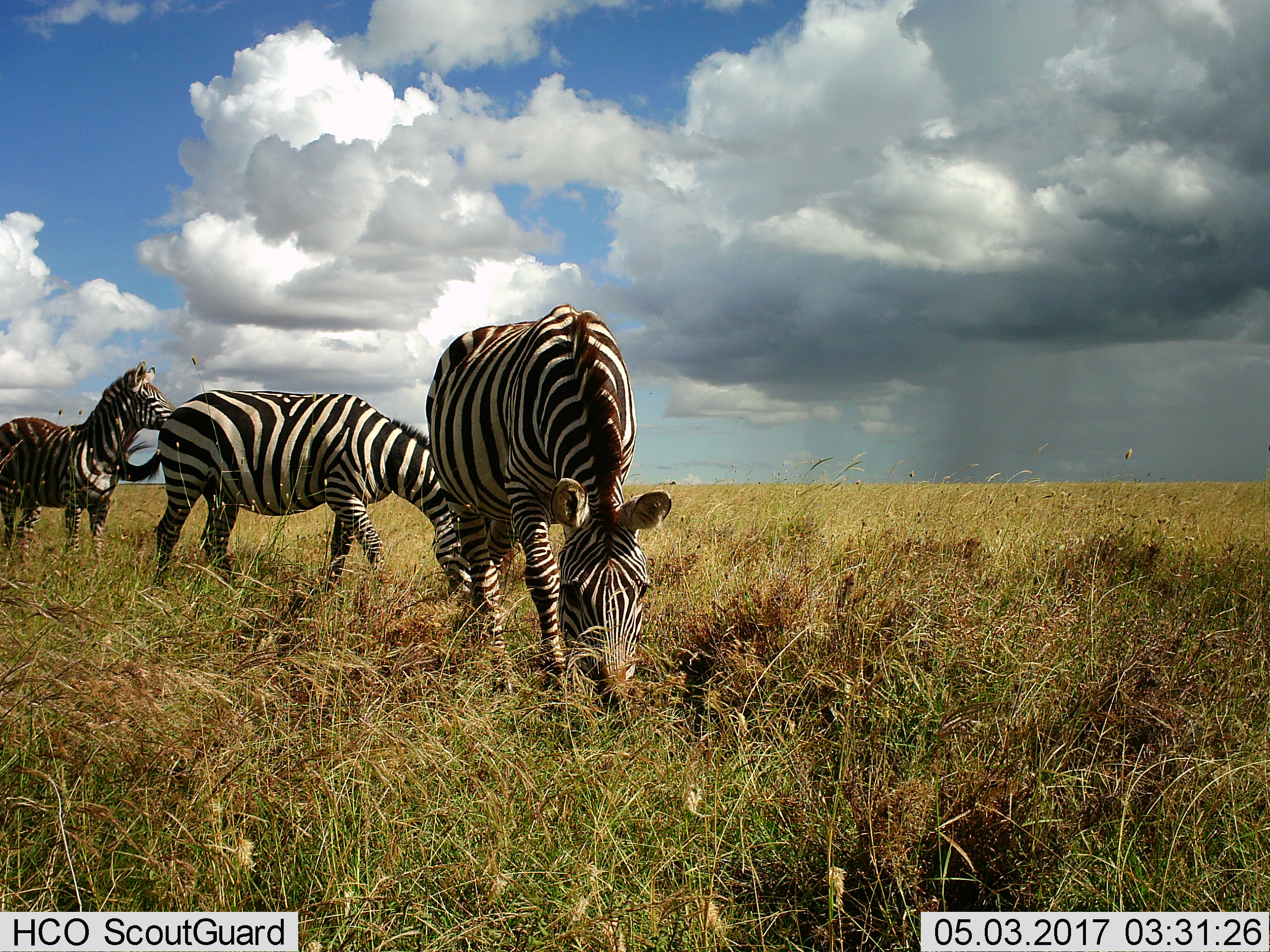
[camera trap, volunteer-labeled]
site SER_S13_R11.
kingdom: Animalia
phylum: Chordata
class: Mammalia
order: Perissodactyla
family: Equidae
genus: Equus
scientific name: Equus quagga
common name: plains zebra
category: zebraplains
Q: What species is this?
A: Zebraplains (plains zebra) (Equus quagga).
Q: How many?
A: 3.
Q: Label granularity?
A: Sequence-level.